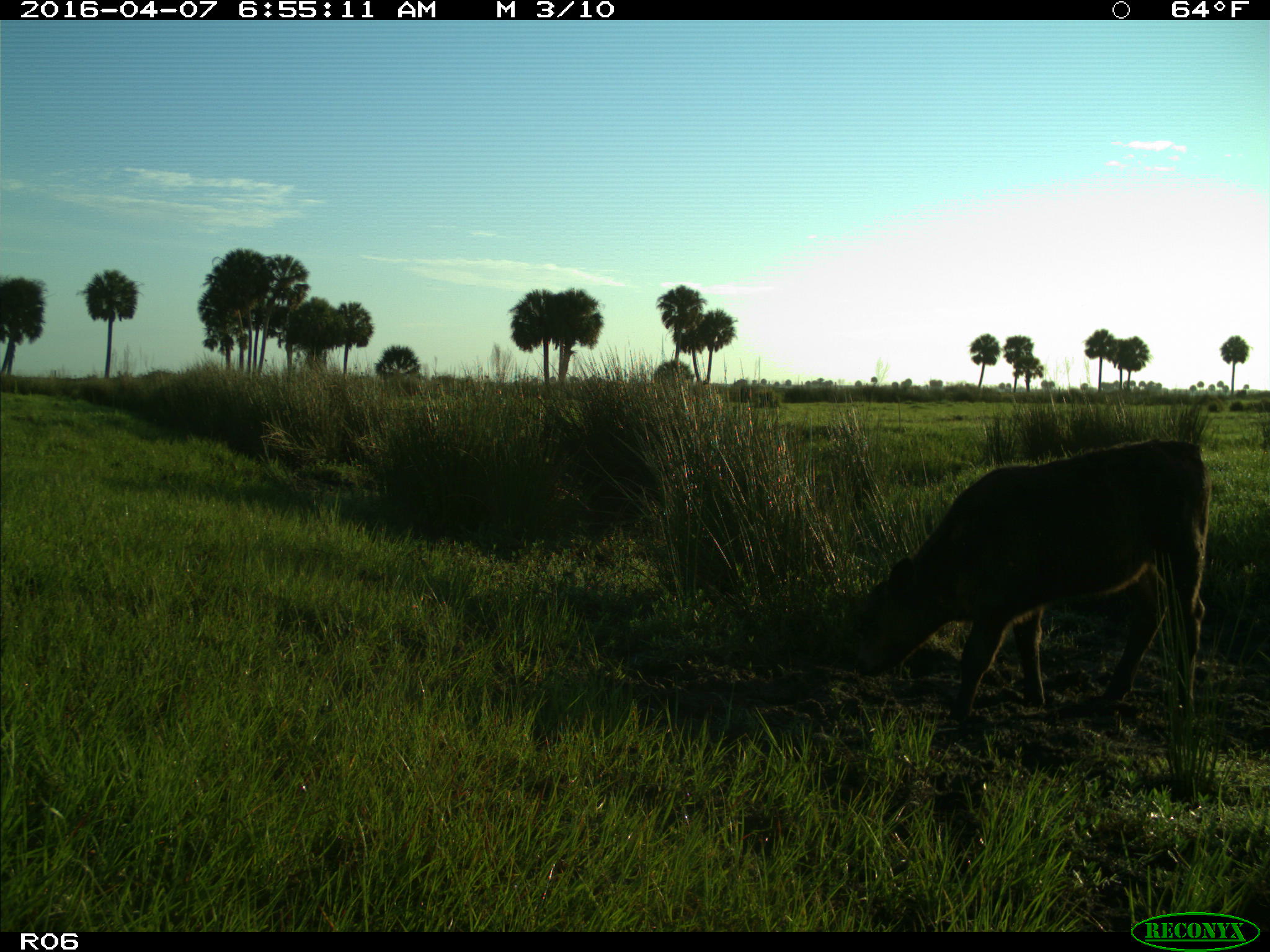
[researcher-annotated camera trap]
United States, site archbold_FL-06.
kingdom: Animalia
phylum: Chordata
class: Mammalia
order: Artiodactyla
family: Bovidae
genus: Bos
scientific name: Bos taurus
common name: domestic cow